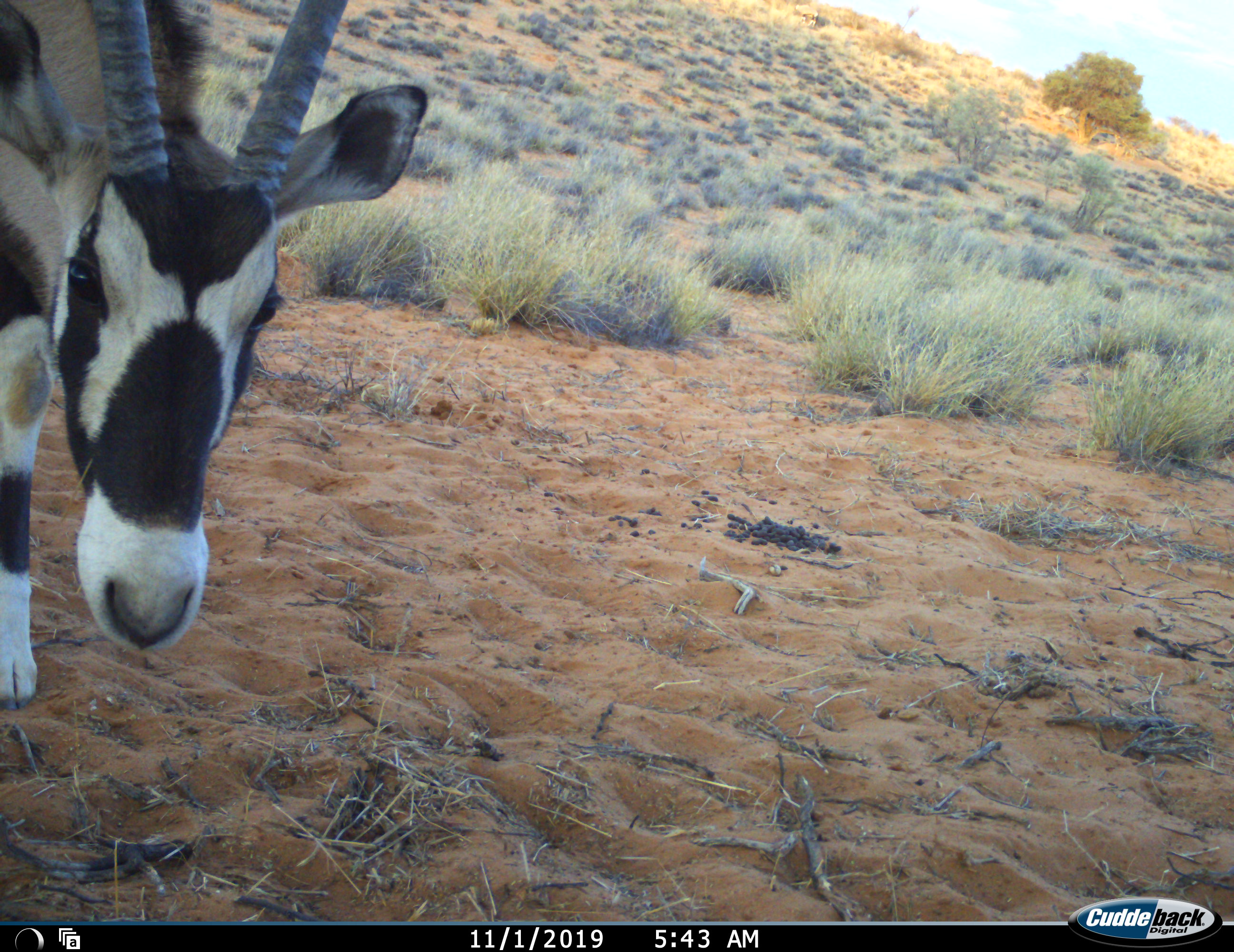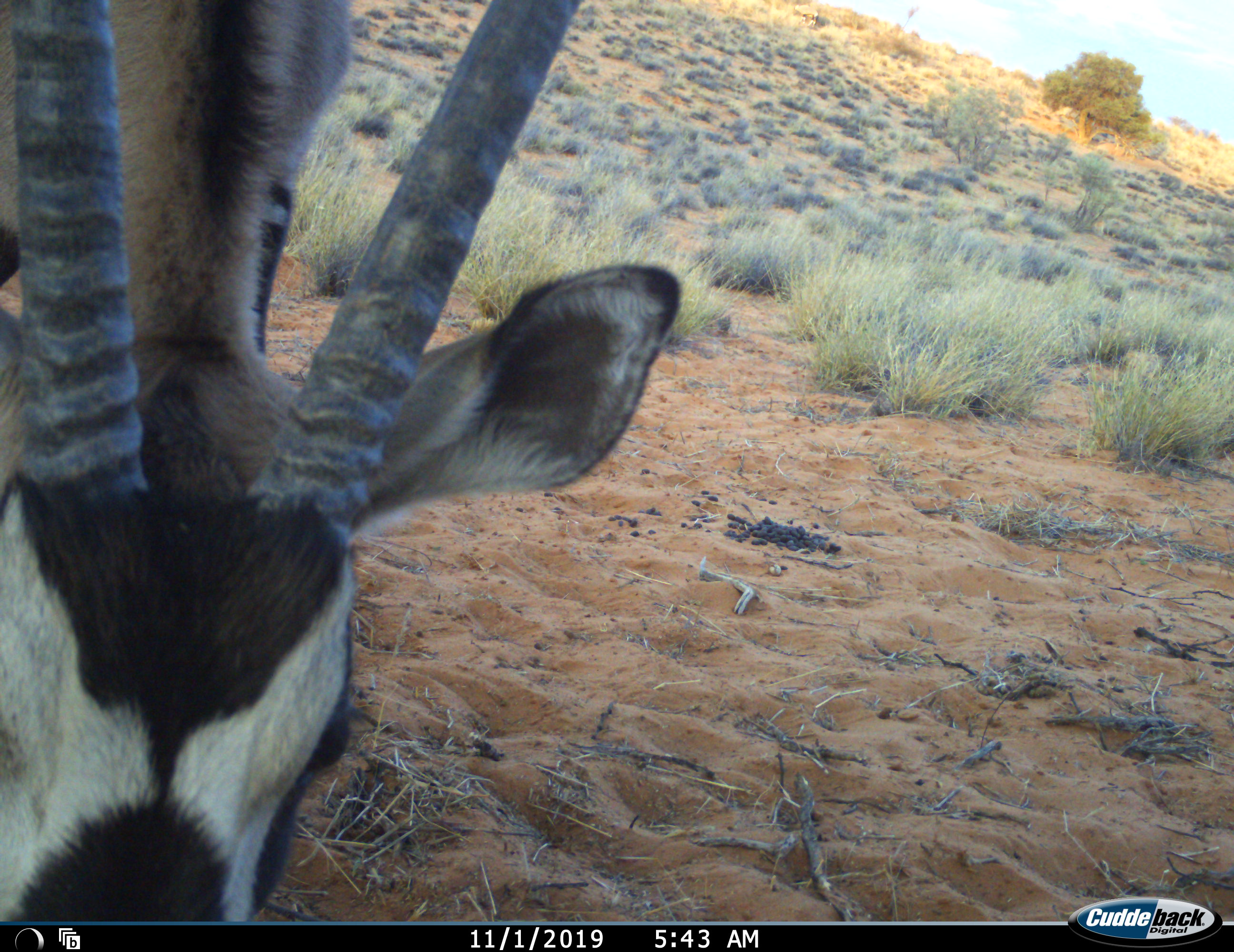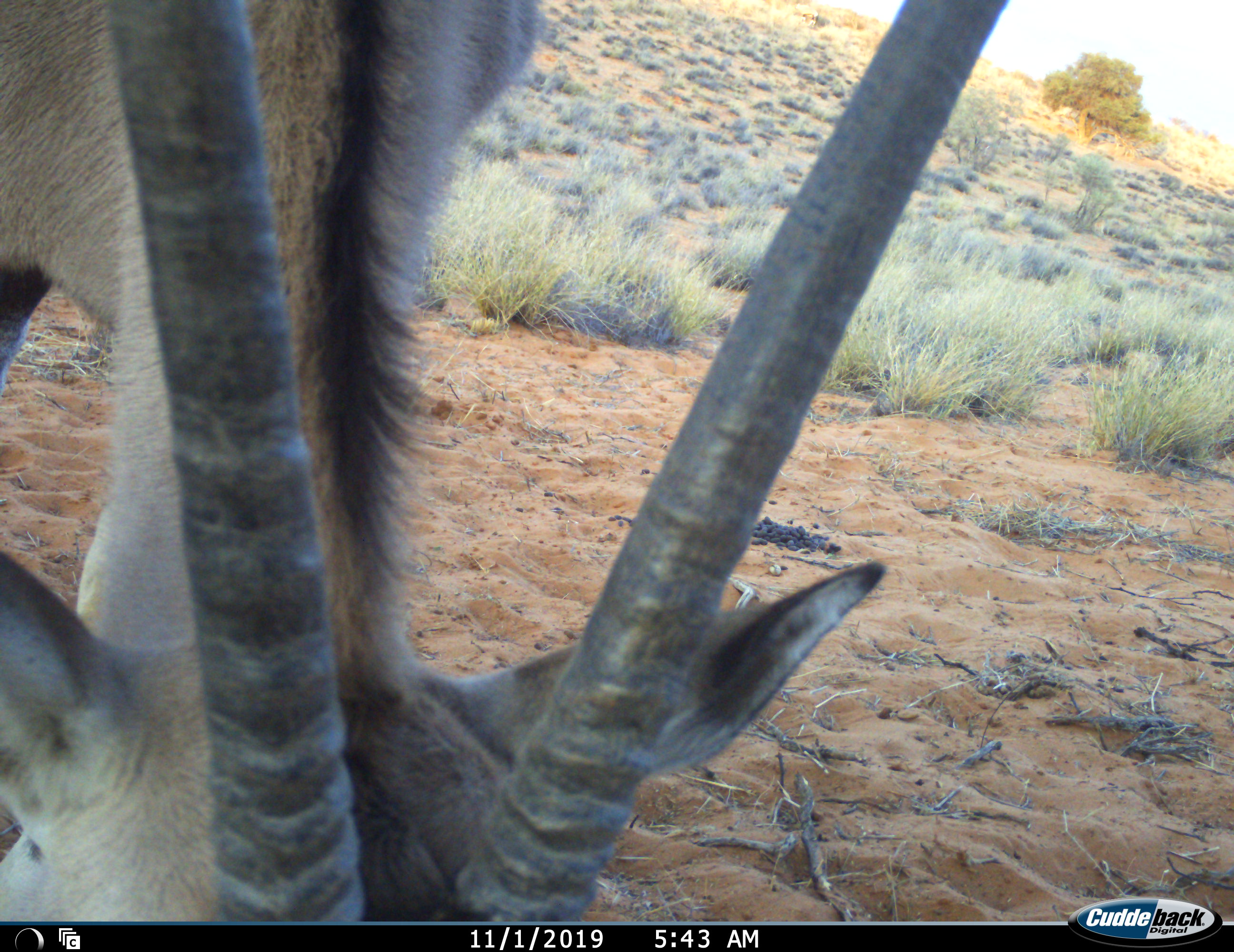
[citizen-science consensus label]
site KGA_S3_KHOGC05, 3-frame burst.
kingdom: Animalia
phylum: Chordata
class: Mammalia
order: Artiodactyla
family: Bovidae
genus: Oryx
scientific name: Oryx gazella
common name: gemsbok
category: oryx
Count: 1.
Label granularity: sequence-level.